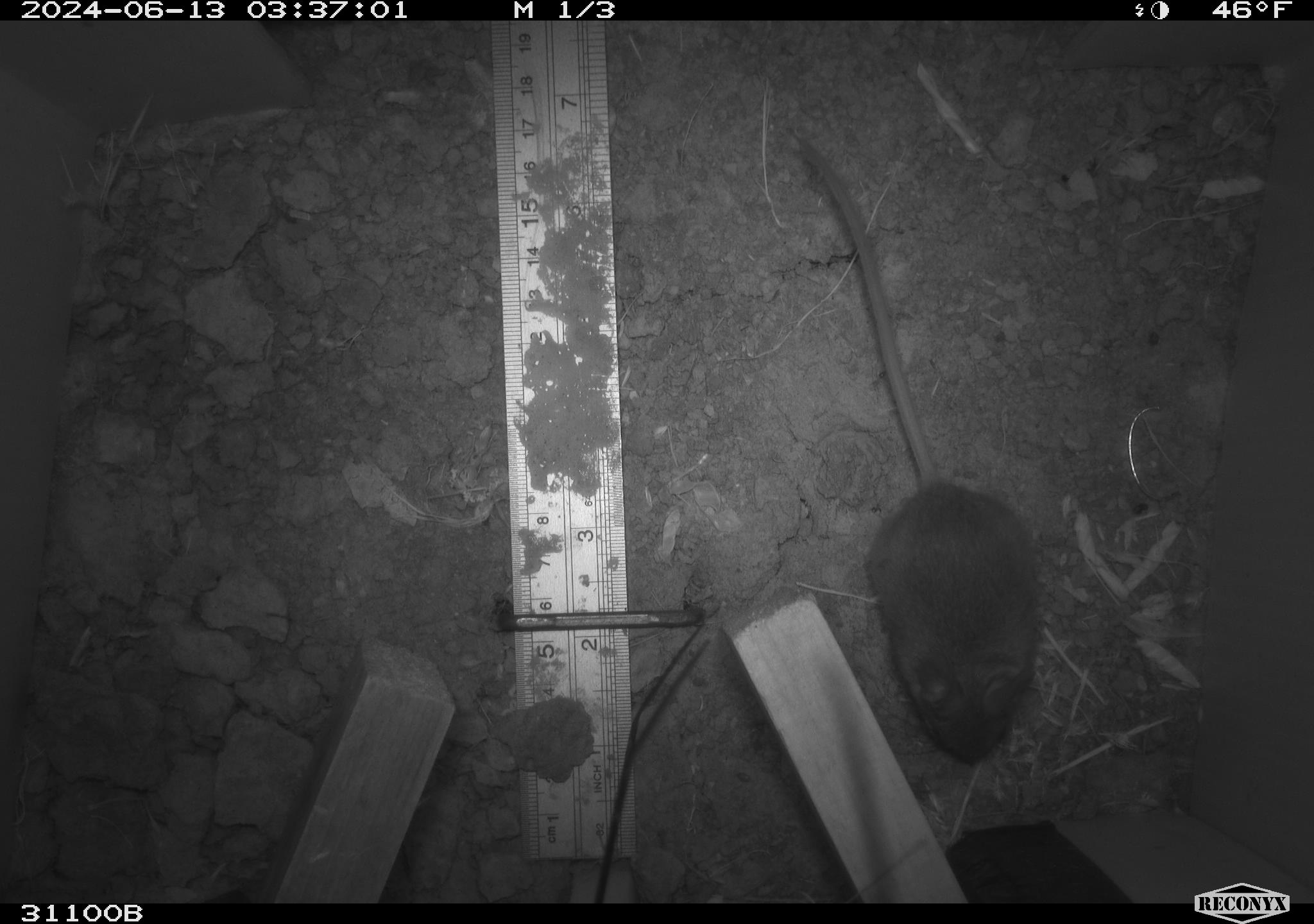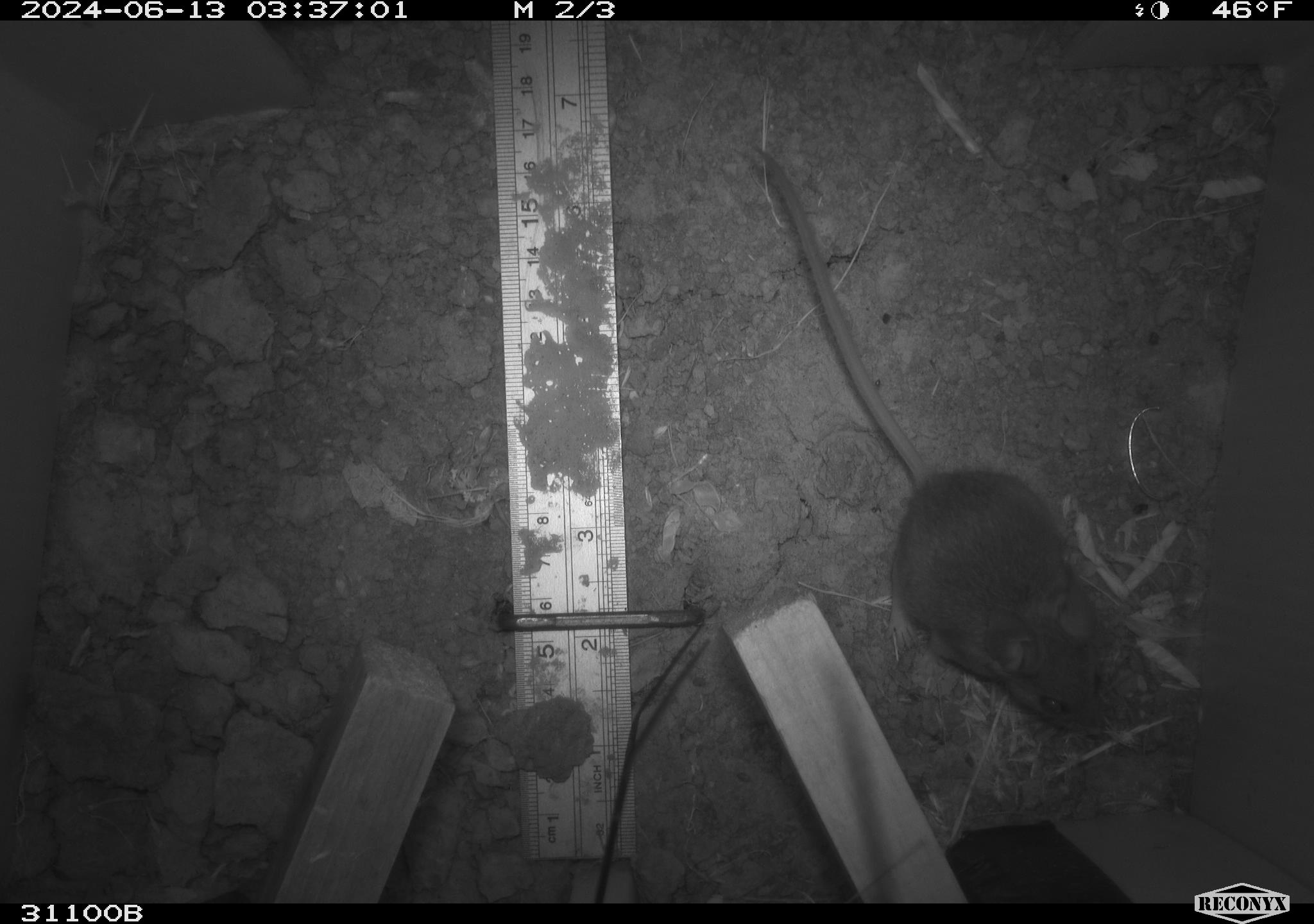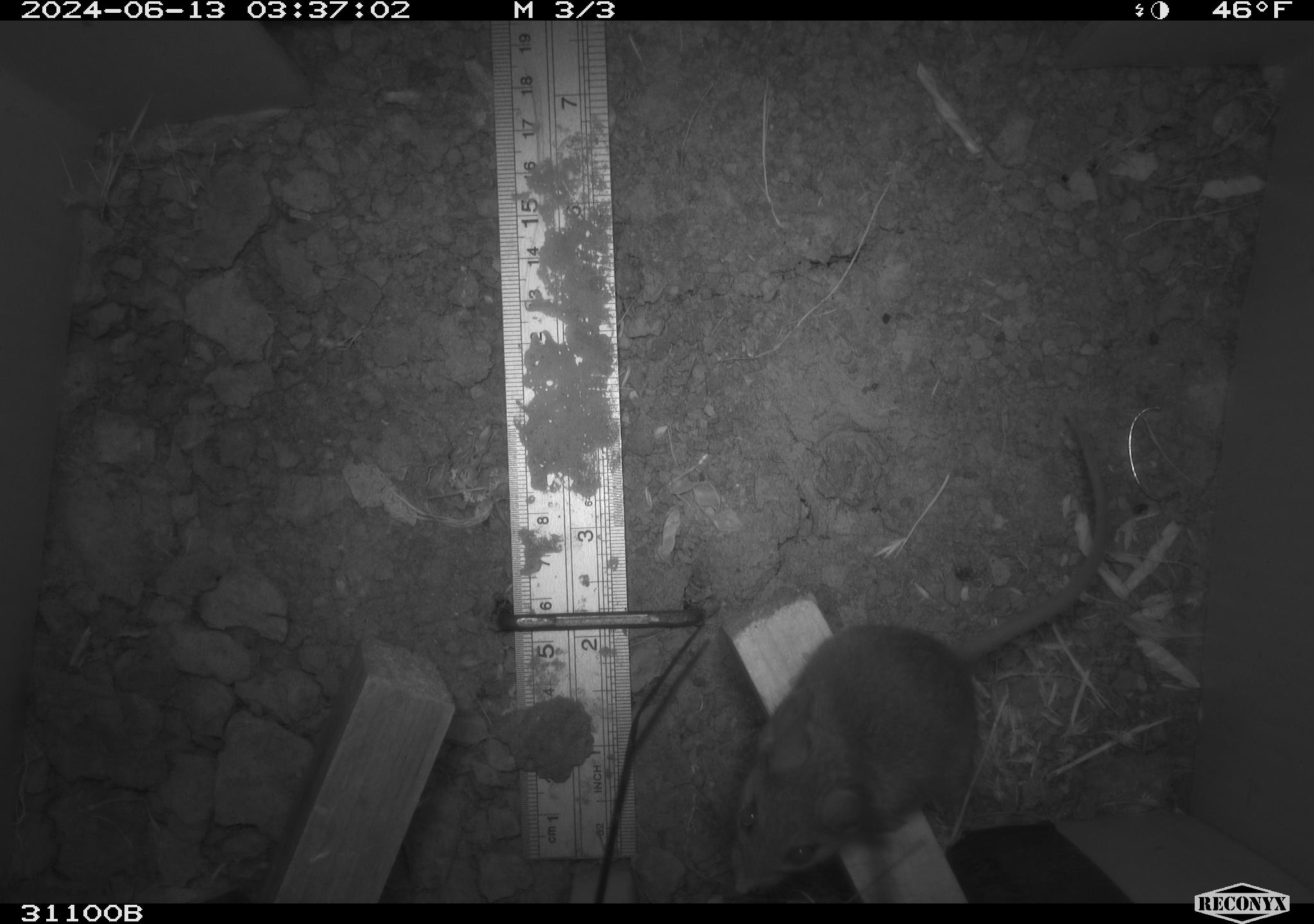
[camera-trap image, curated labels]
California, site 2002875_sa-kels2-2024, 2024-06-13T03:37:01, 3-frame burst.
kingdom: Animalia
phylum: Chordata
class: Mammalia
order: Rodentia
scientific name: Rodentia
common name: rodent